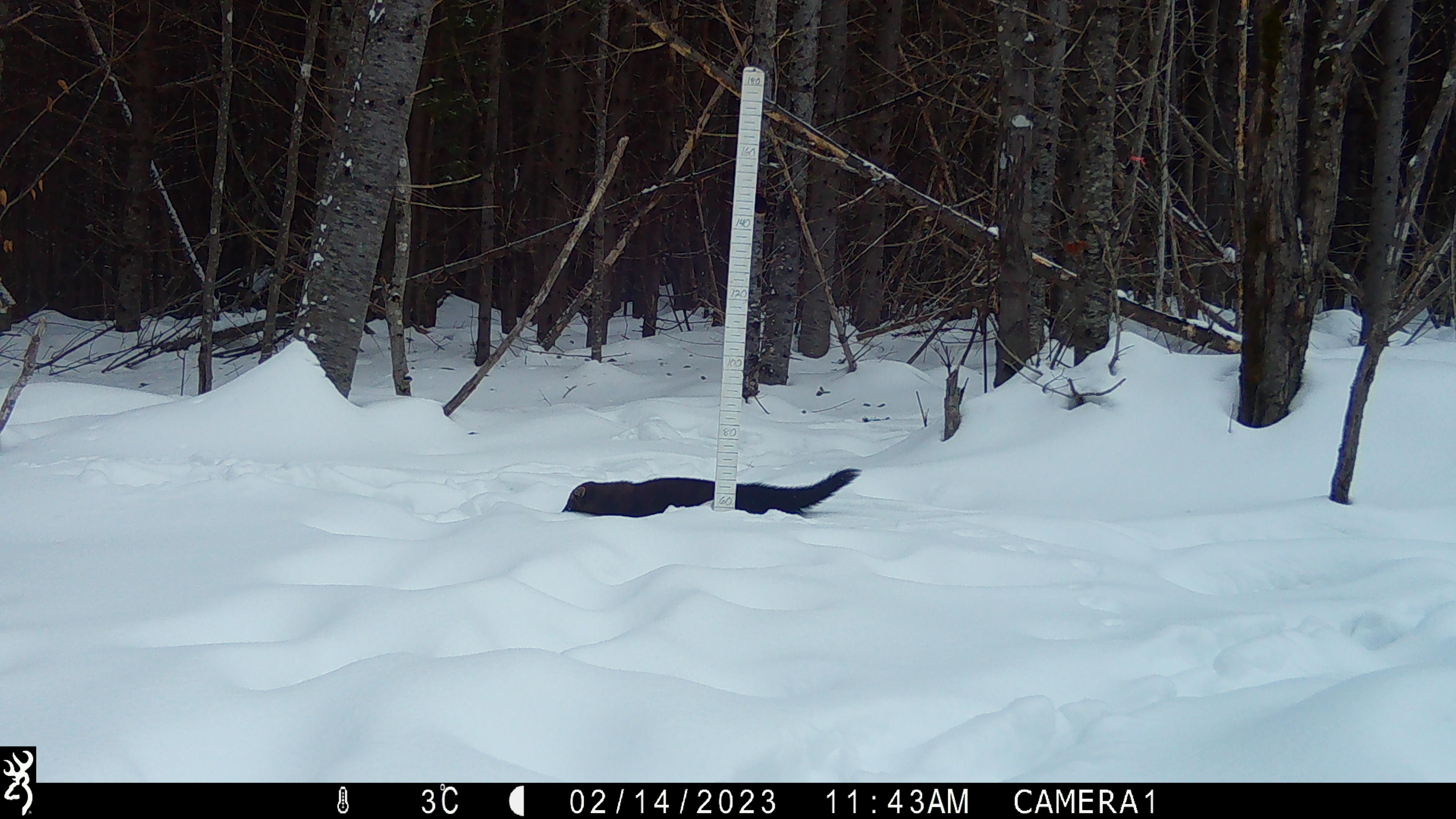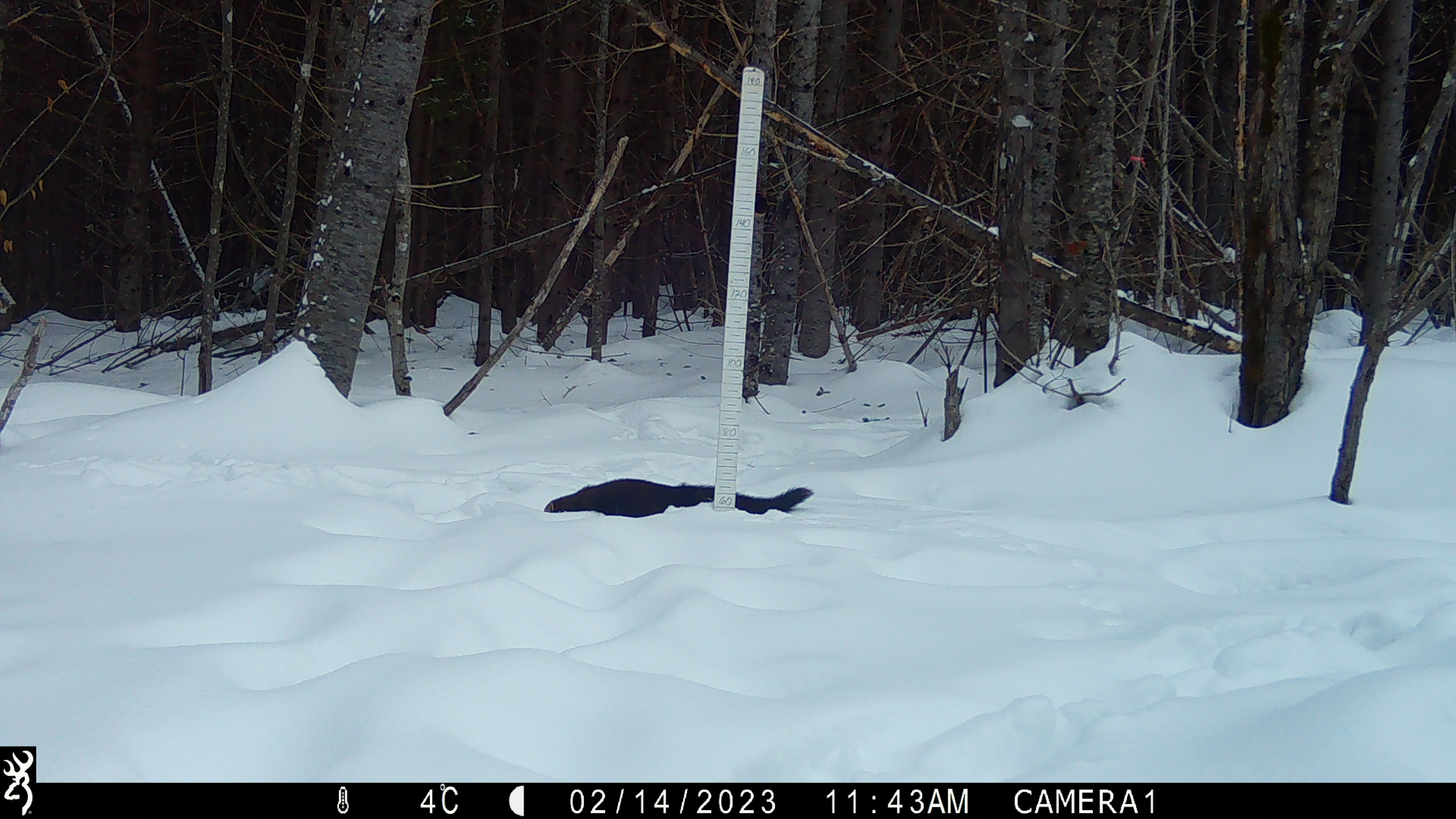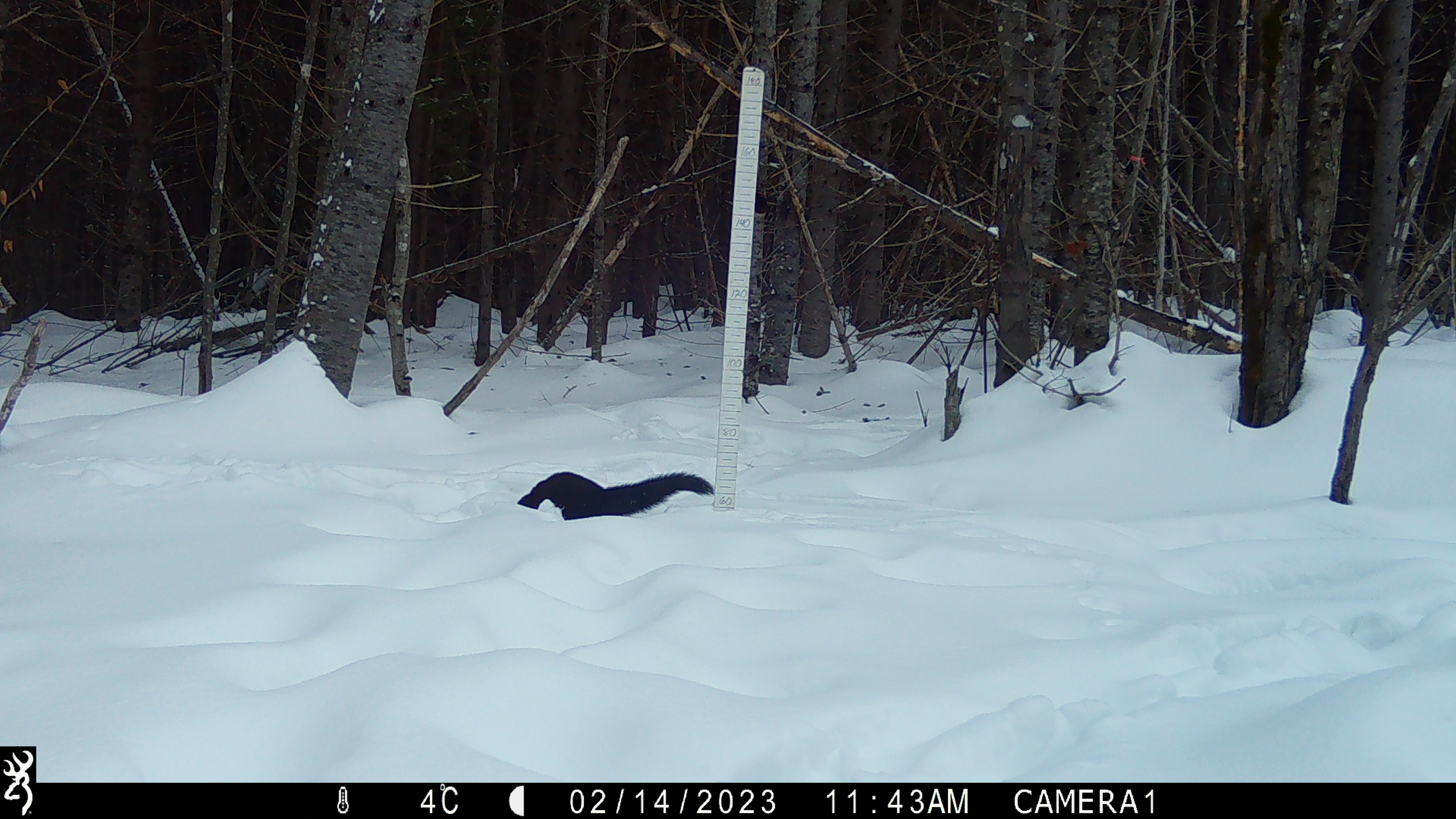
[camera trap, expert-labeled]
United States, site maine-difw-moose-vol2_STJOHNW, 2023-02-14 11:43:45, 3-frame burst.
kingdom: Animalia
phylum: Chordata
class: Mammalia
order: Carnivora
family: Mustelidae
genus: Pekania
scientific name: Pekania pennanti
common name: fisher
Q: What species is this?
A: Fisher (Pekania pennanti).